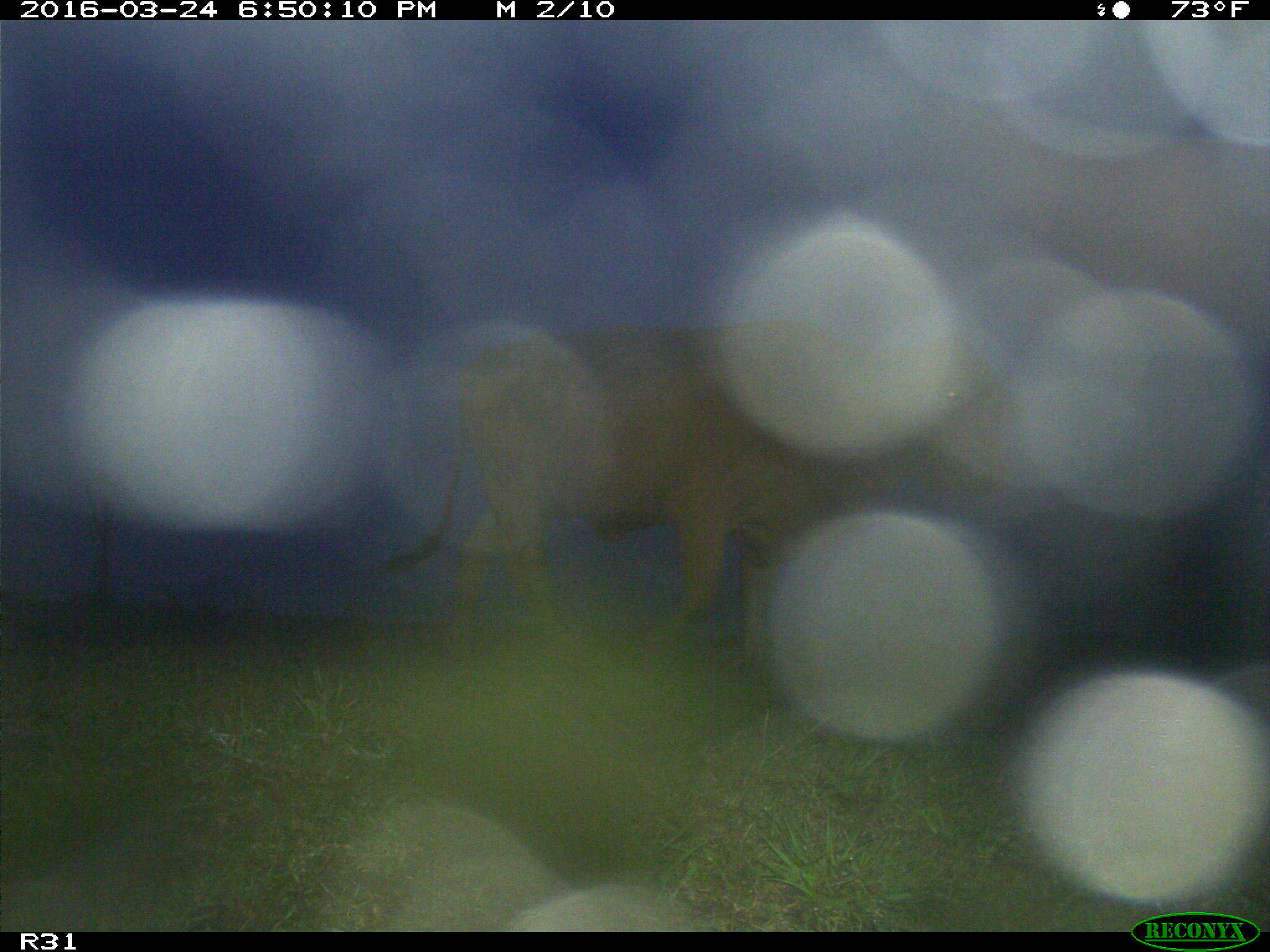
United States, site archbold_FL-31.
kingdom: Animalia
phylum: Chordata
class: Mammalia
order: Artiodactyla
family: Bovidae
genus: Bos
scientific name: Bos taurus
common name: domestic cow